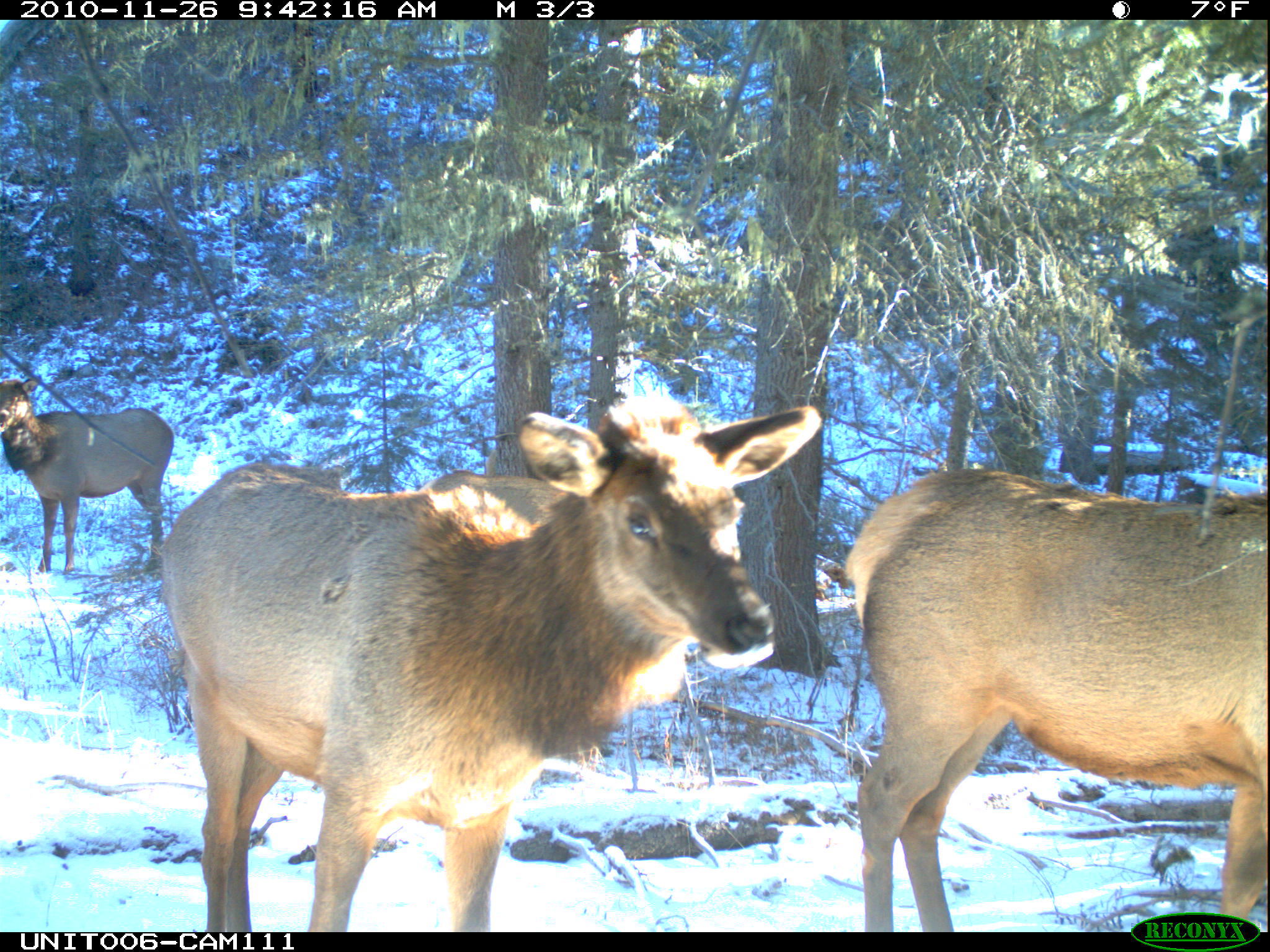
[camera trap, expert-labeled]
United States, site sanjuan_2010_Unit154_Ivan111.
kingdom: Animalia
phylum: Chordata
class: Mammalia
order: Artiodactyla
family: Cervidae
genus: Cervus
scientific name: Cervus elaphus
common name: red deer